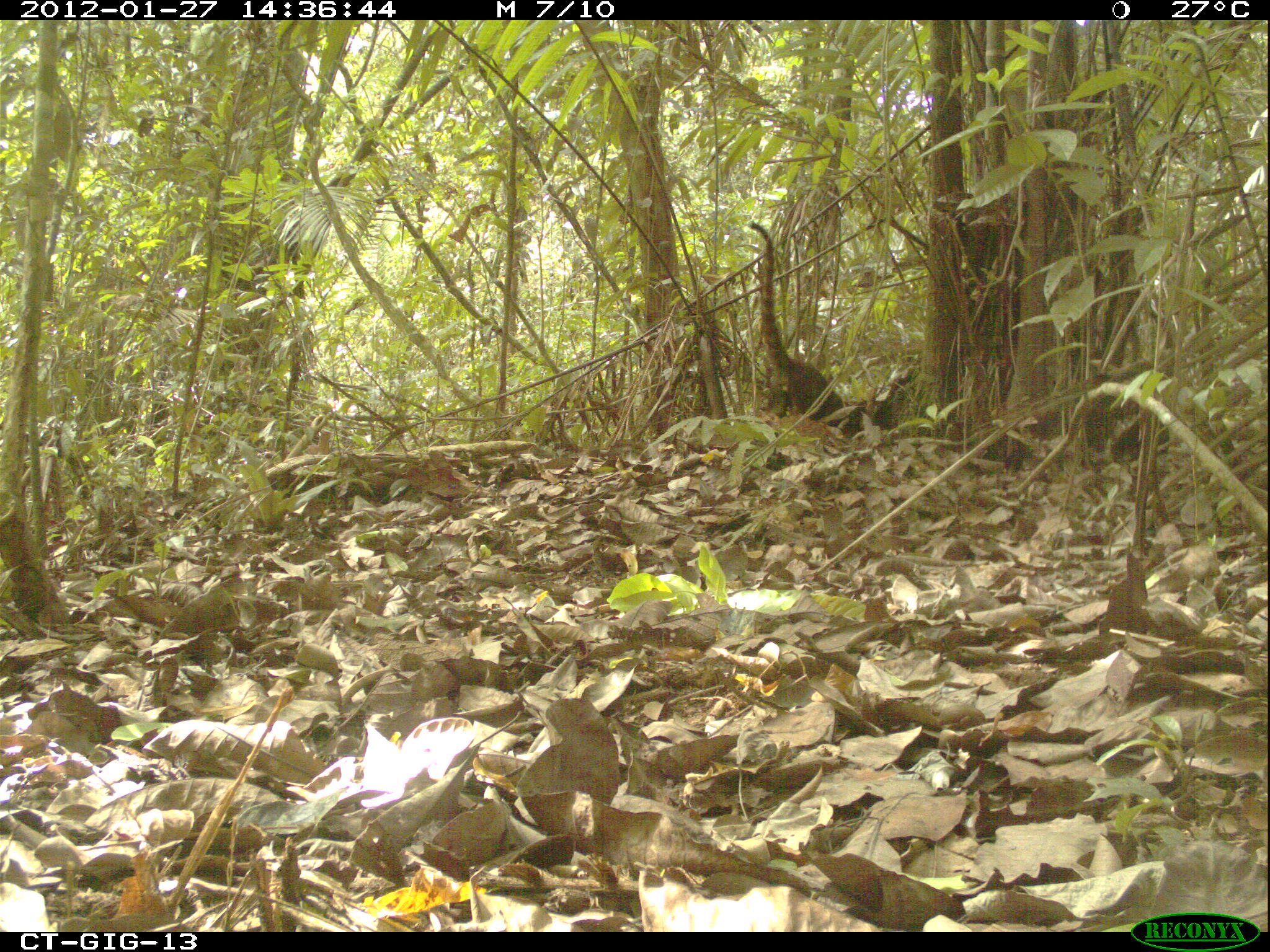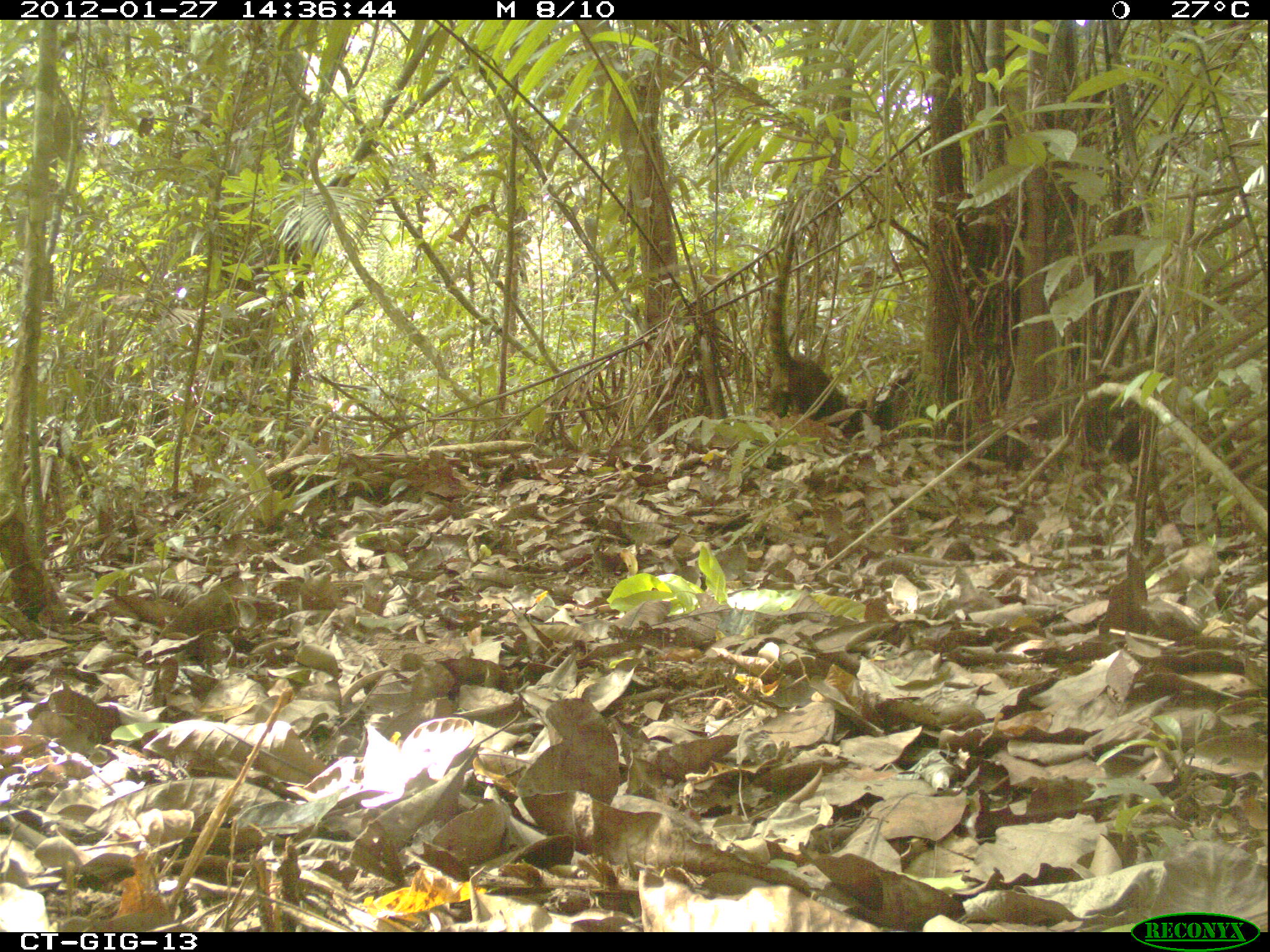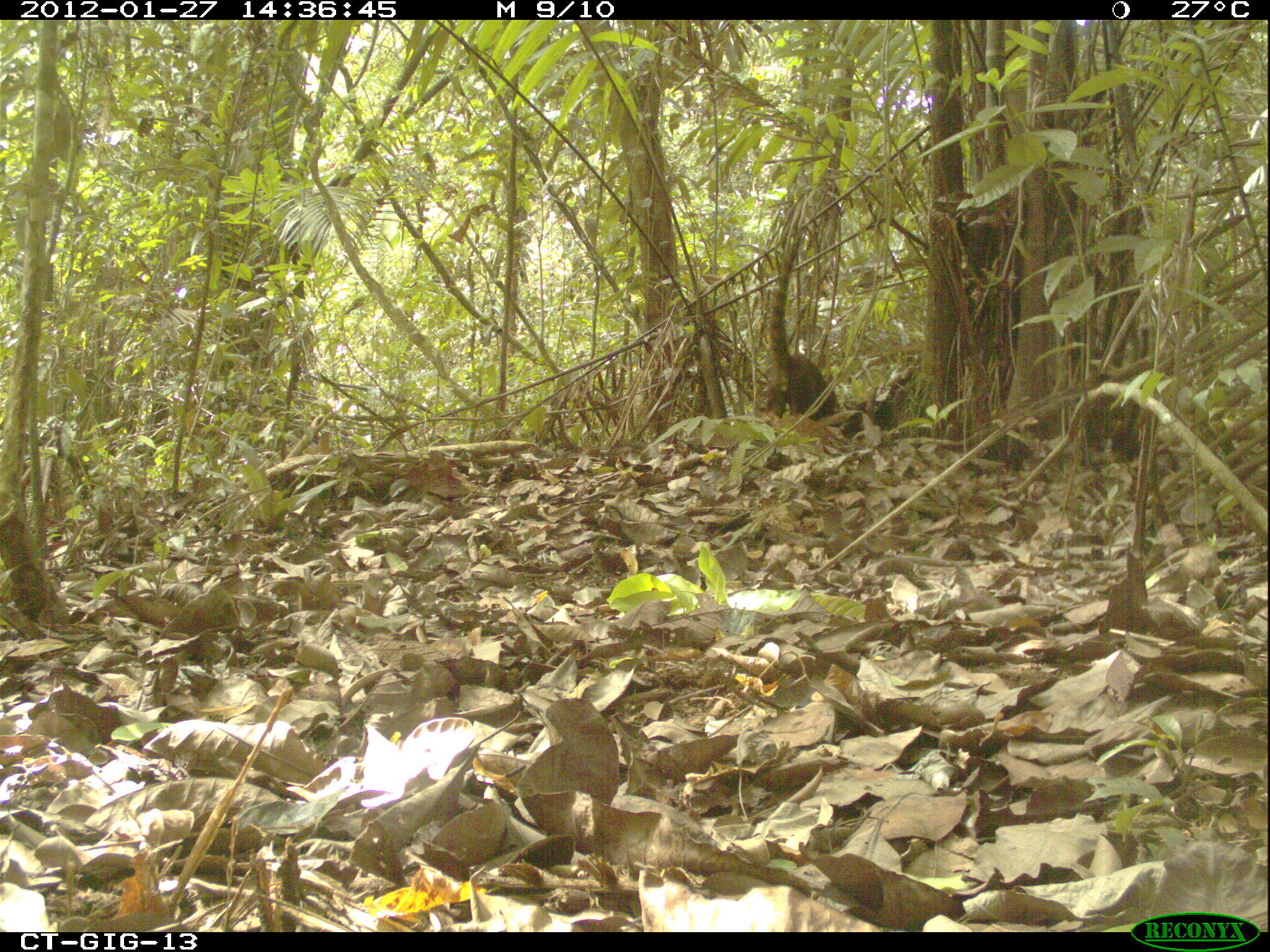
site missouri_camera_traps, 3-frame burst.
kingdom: Animalia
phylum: Chordata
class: Mammalia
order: Carnivora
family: Procyonidae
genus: Nasua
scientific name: Nasua narica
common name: white-nosed coati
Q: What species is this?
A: White-nosed coati (Nasua narica).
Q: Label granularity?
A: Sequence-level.